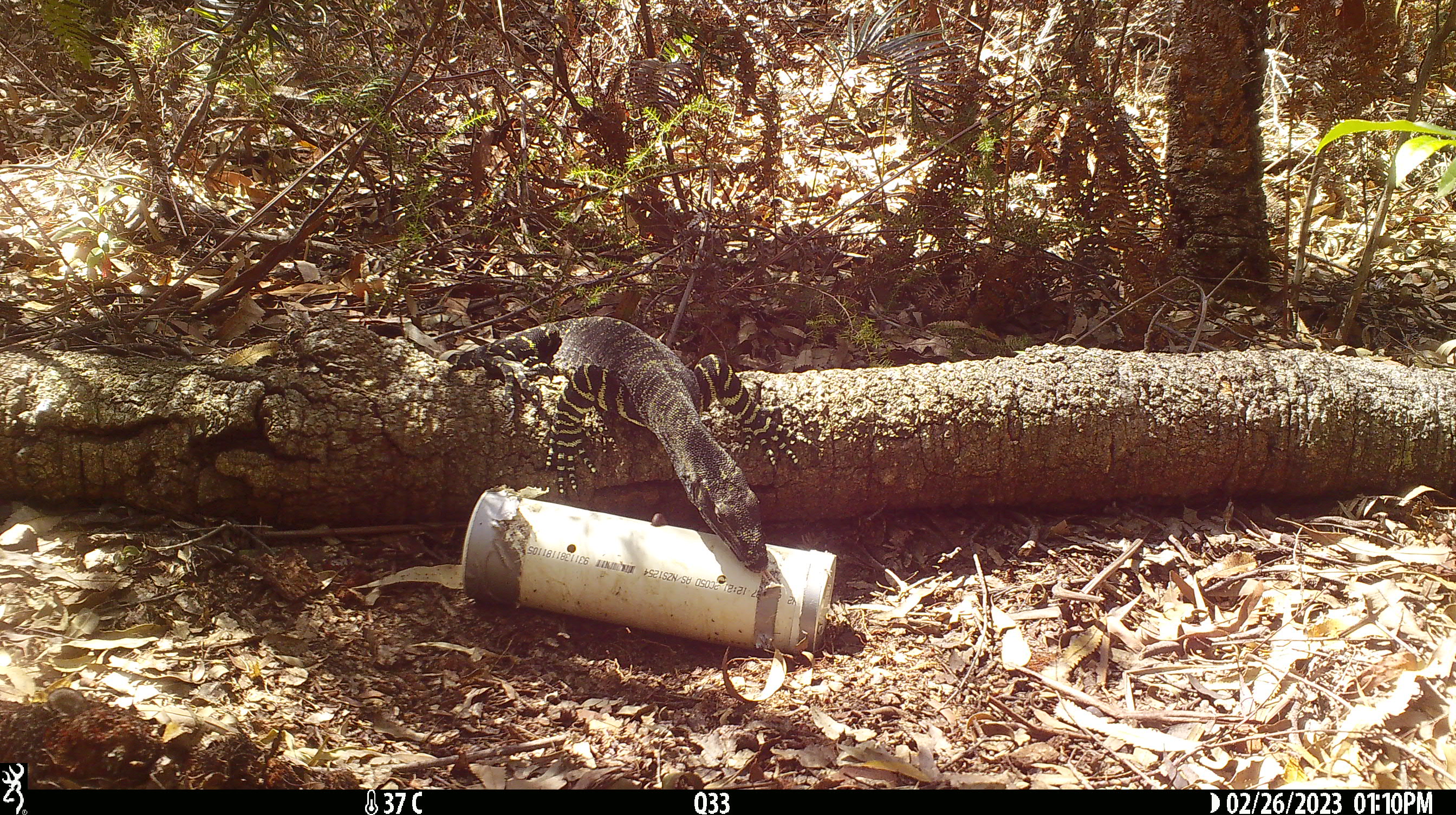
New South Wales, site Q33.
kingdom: Animalia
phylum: Chordata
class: Reptilia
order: Squamata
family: Varanidae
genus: Varanus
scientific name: Varanus varius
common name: lace monitor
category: goanna